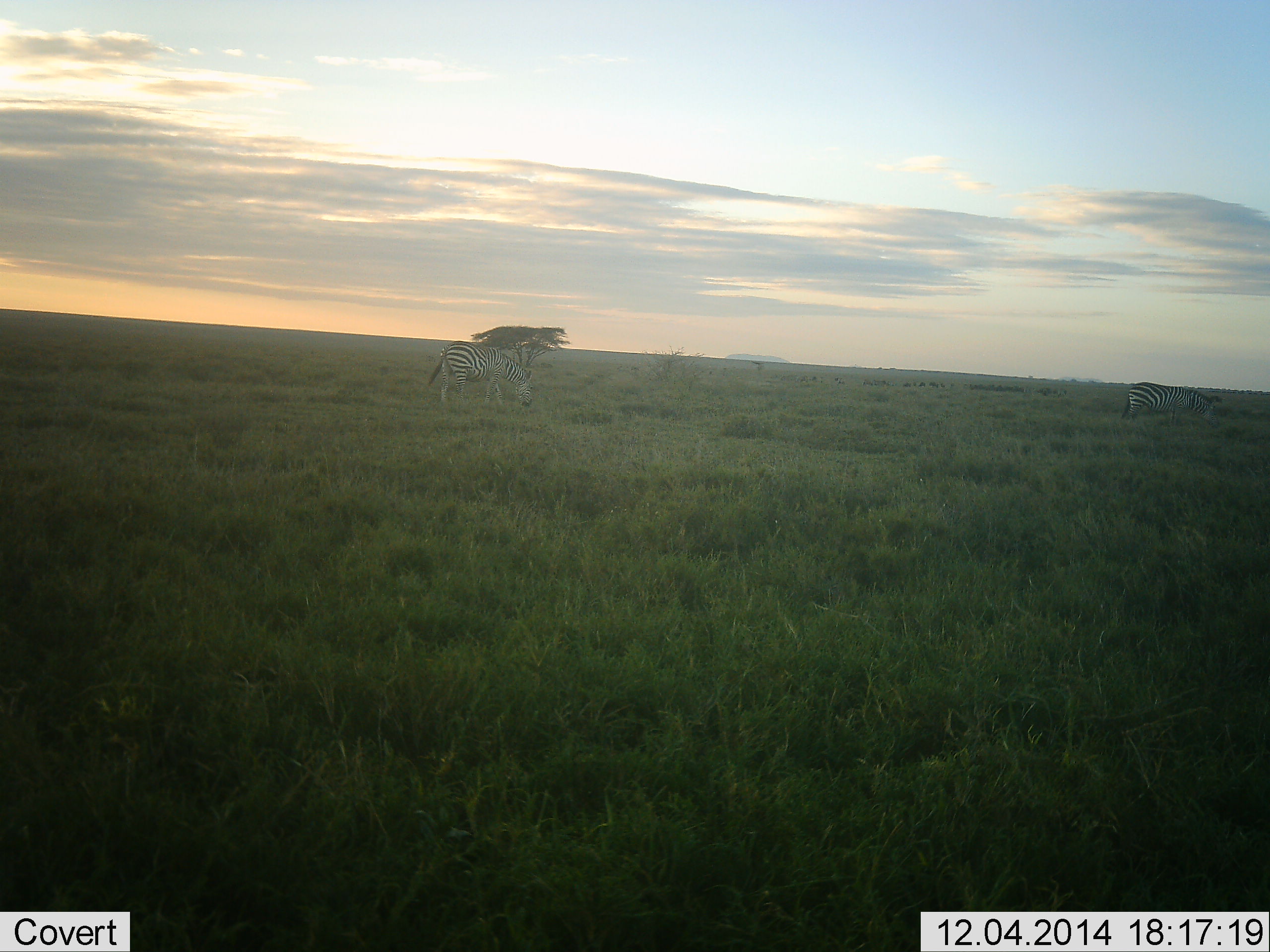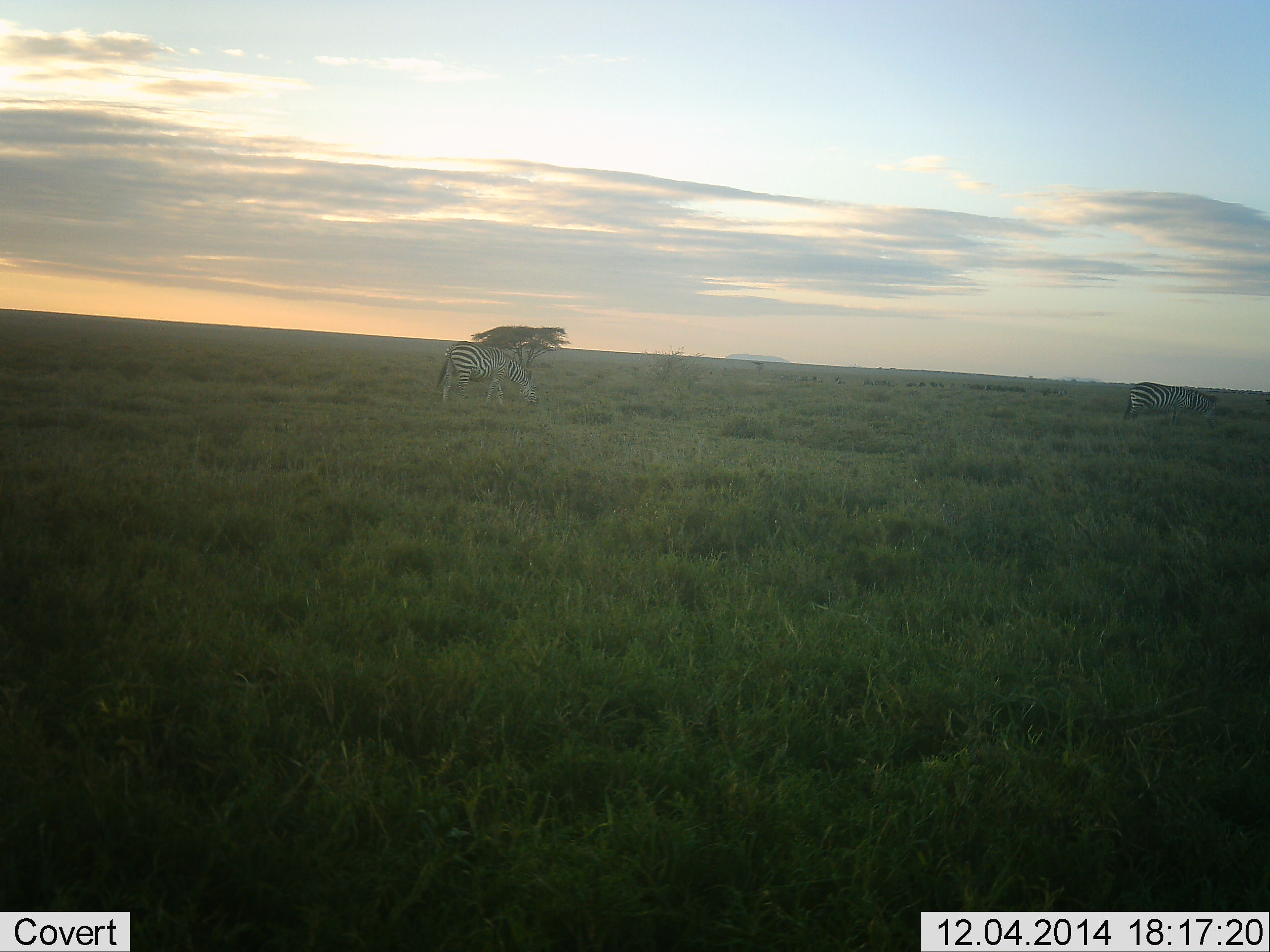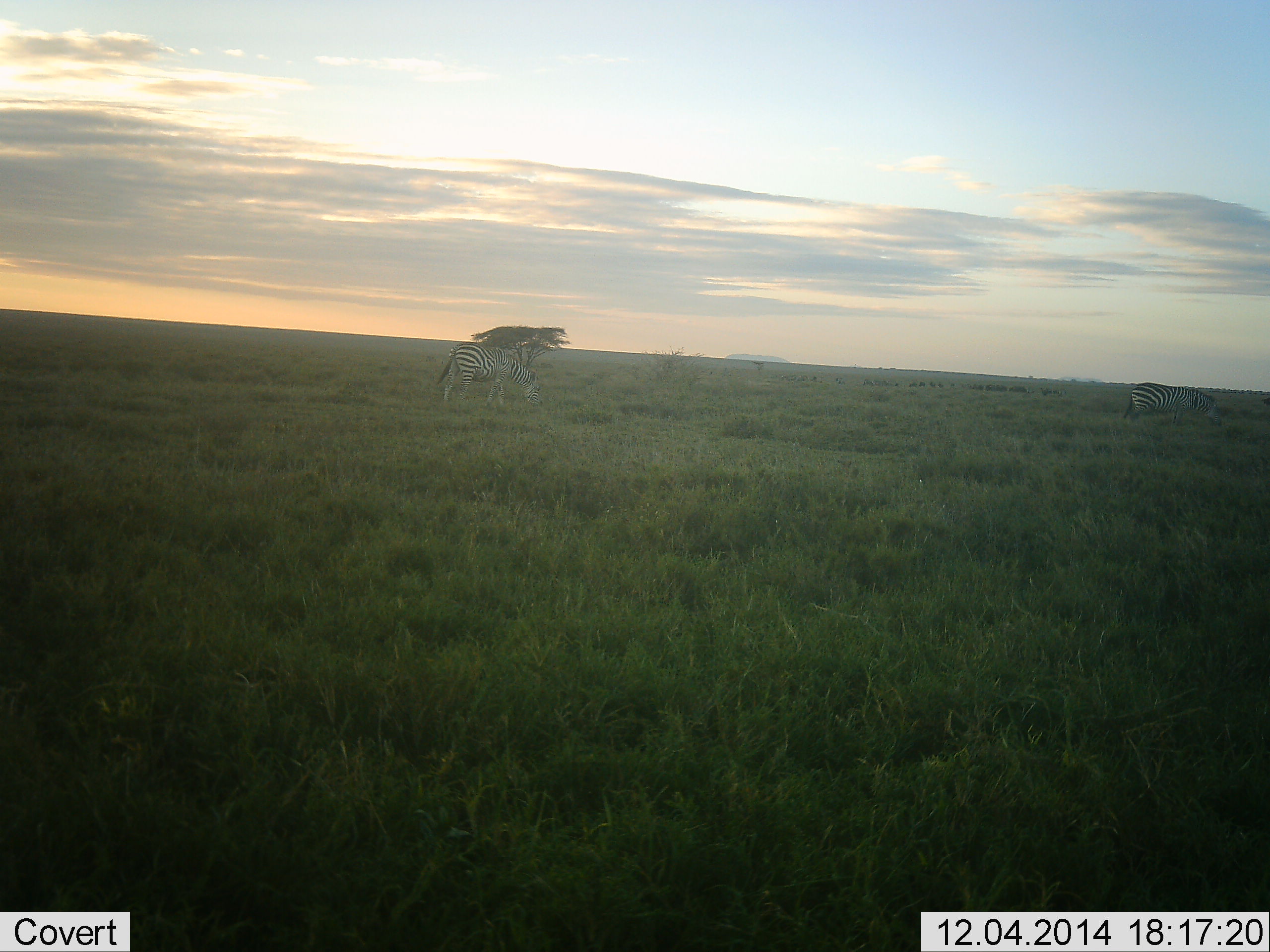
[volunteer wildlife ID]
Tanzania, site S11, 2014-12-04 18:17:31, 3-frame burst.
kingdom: Animalia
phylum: Chordata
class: Mammalia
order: Perissodactyla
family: Equidae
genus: Equus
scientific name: Equus quagga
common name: plains zebra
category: zebra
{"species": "zebra (plains zebra) (Equus quagga)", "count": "2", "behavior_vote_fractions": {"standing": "10%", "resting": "0%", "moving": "30%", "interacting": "0%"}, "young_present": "0%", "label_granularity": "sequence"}